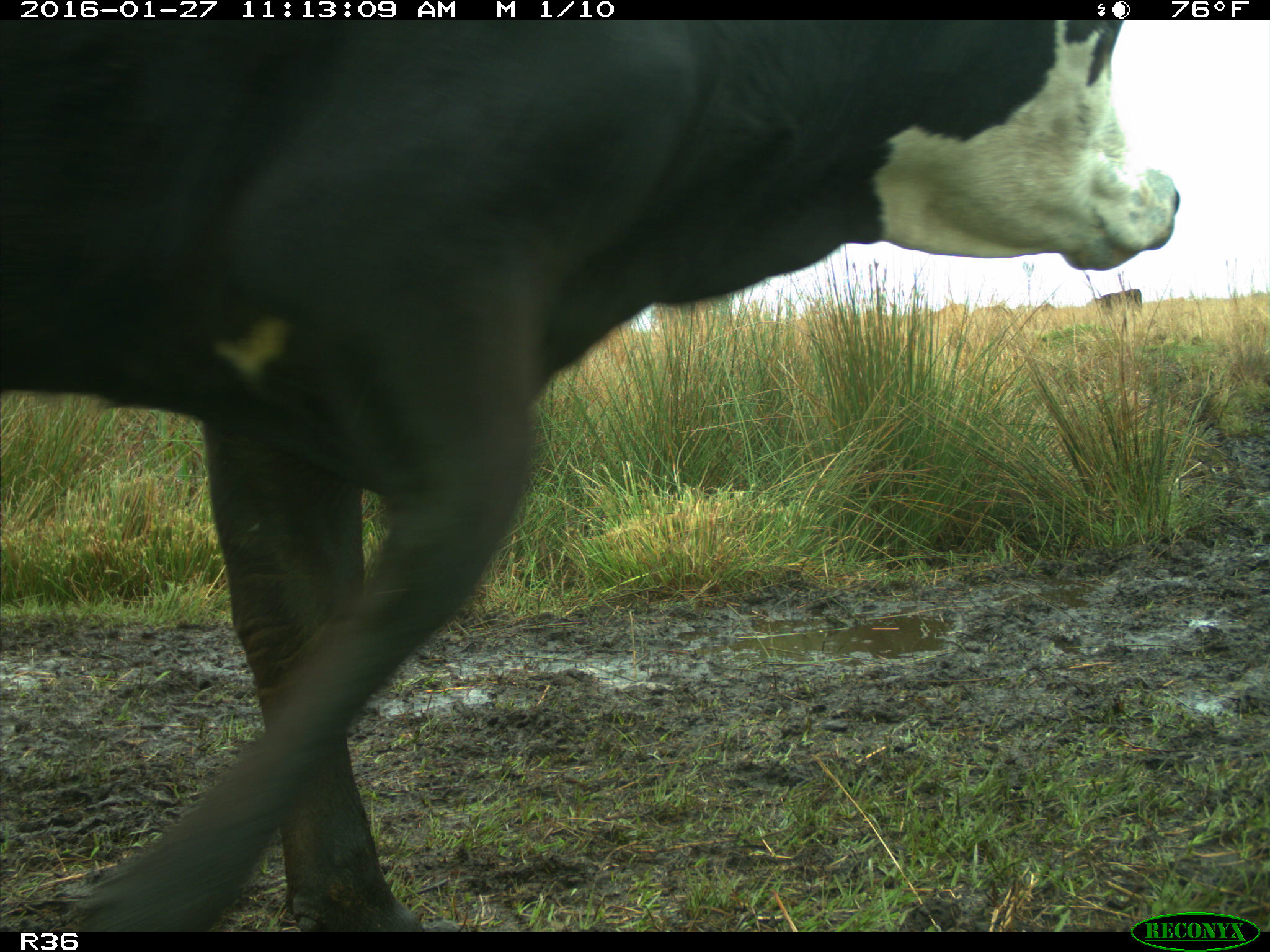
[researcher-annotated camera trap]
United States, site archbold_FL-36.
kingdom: Animalia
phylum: Chordata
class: Mammalia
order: Artiodactyla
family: Bovidae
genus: Bos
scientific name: Bos taurus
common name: domestic cow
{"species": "Bos taurus (domestic cow)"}